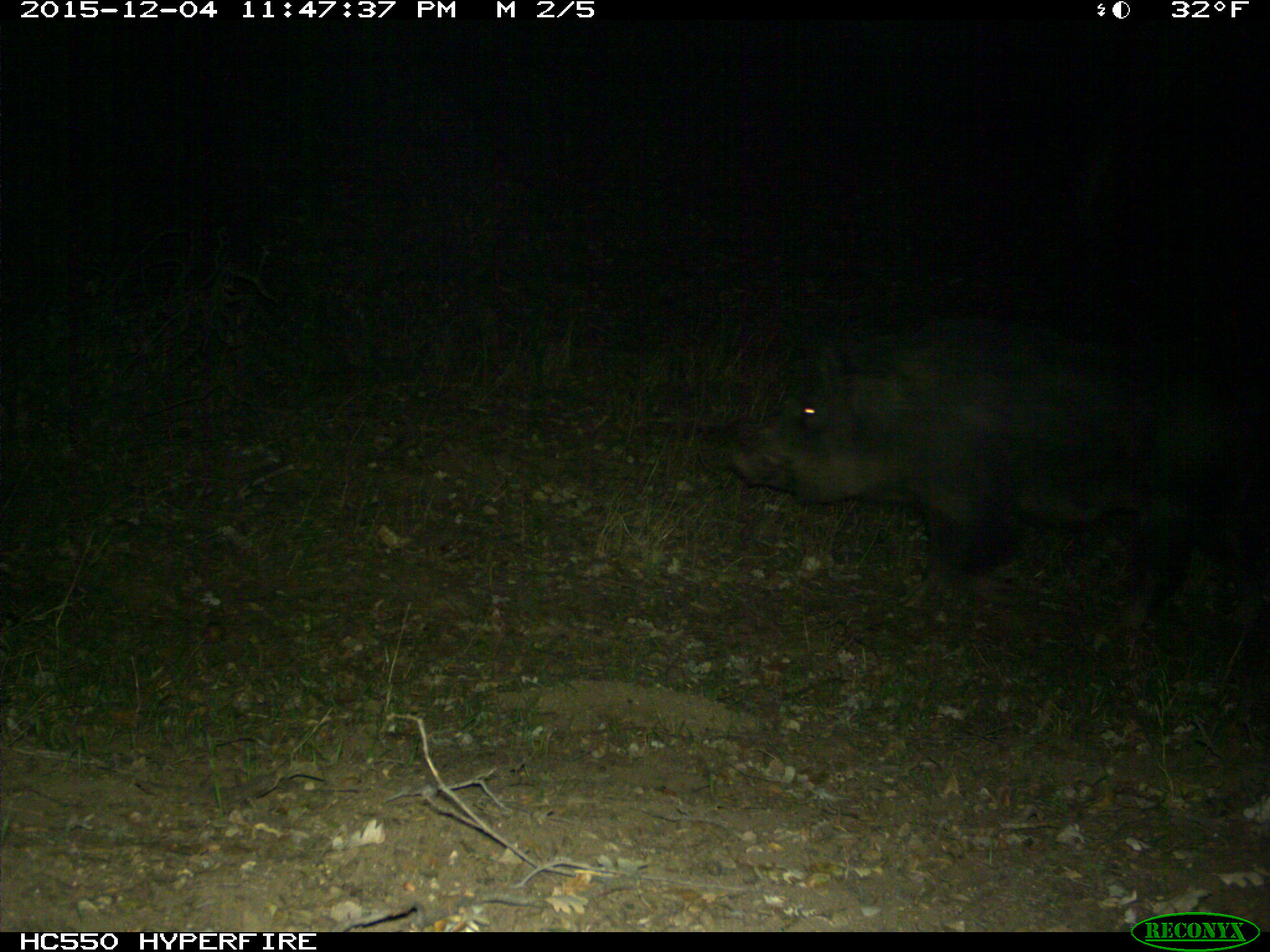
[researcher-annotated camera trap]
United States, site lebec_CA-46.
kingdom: Animalia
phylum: Chordata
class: Mammalia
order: Artiodactyla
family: Suidae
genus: Sus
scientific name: Sus scrofa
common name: wild boar